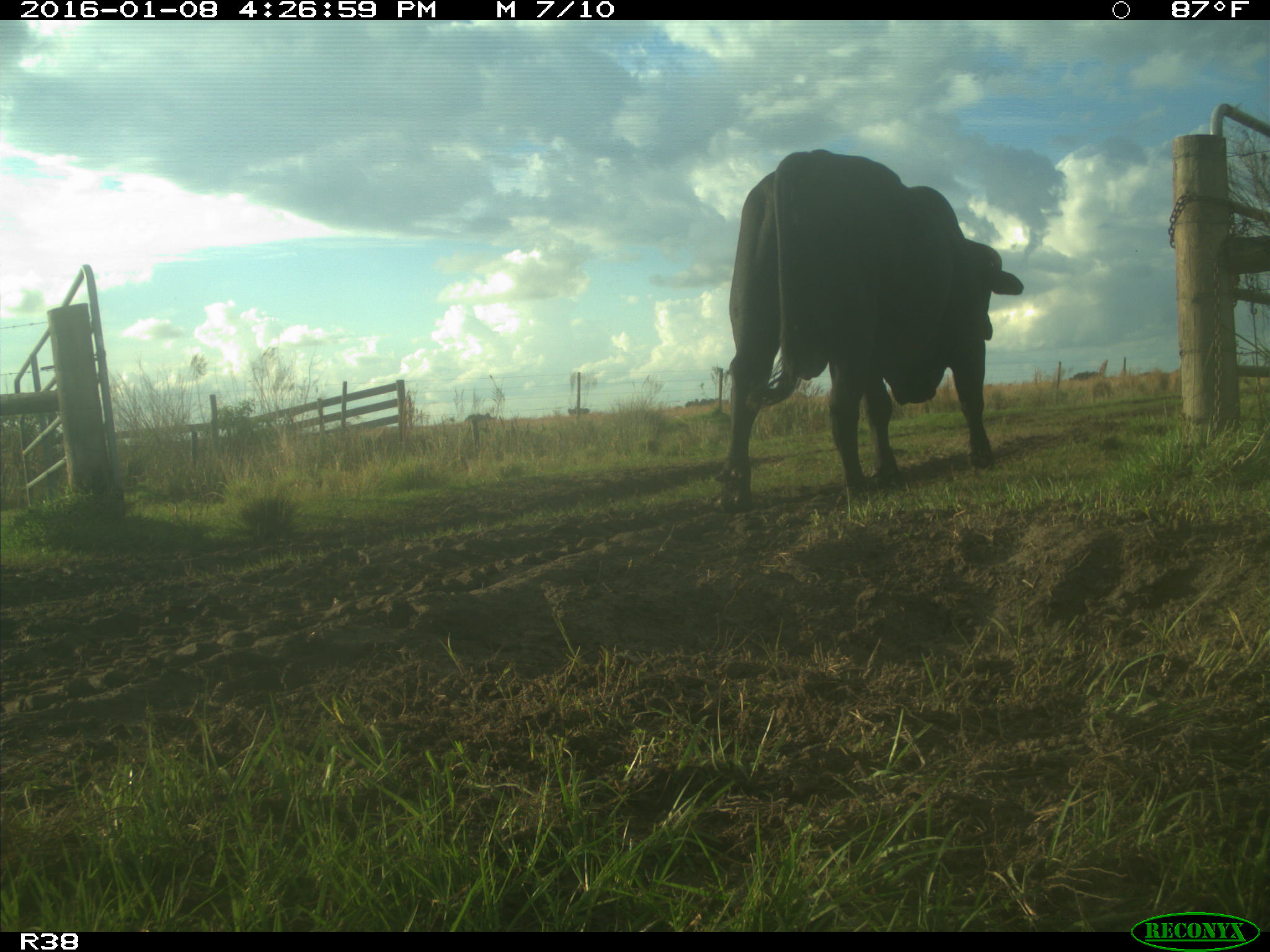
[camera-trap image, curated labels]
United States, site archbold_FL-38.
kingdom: Animalia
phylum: Chordata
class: Mammalia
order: Artiodactyla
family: Bovidae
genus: Bos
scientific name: Bos taurus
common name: domestic cow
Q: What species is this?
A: Bos taurus (domestic cow).